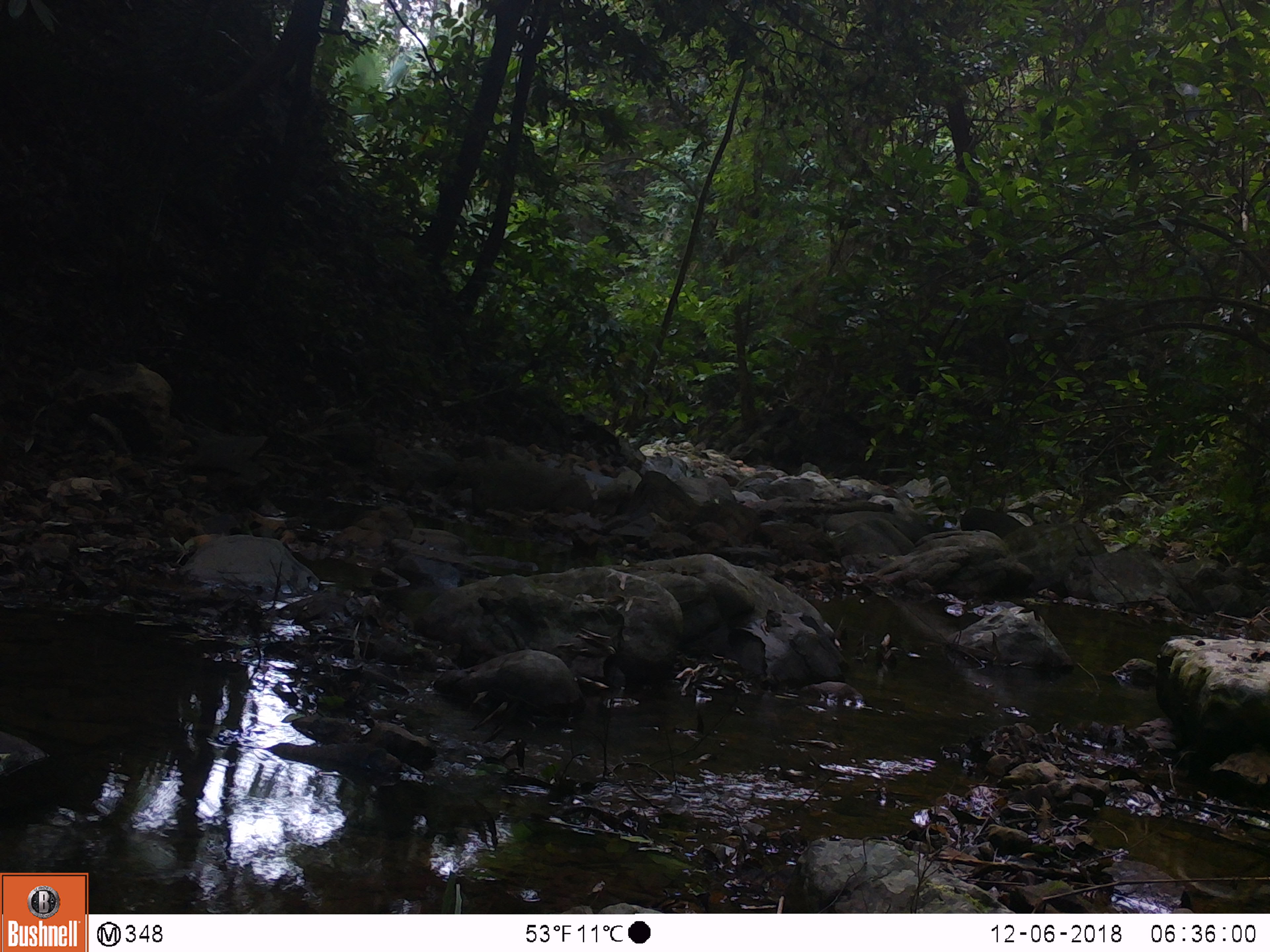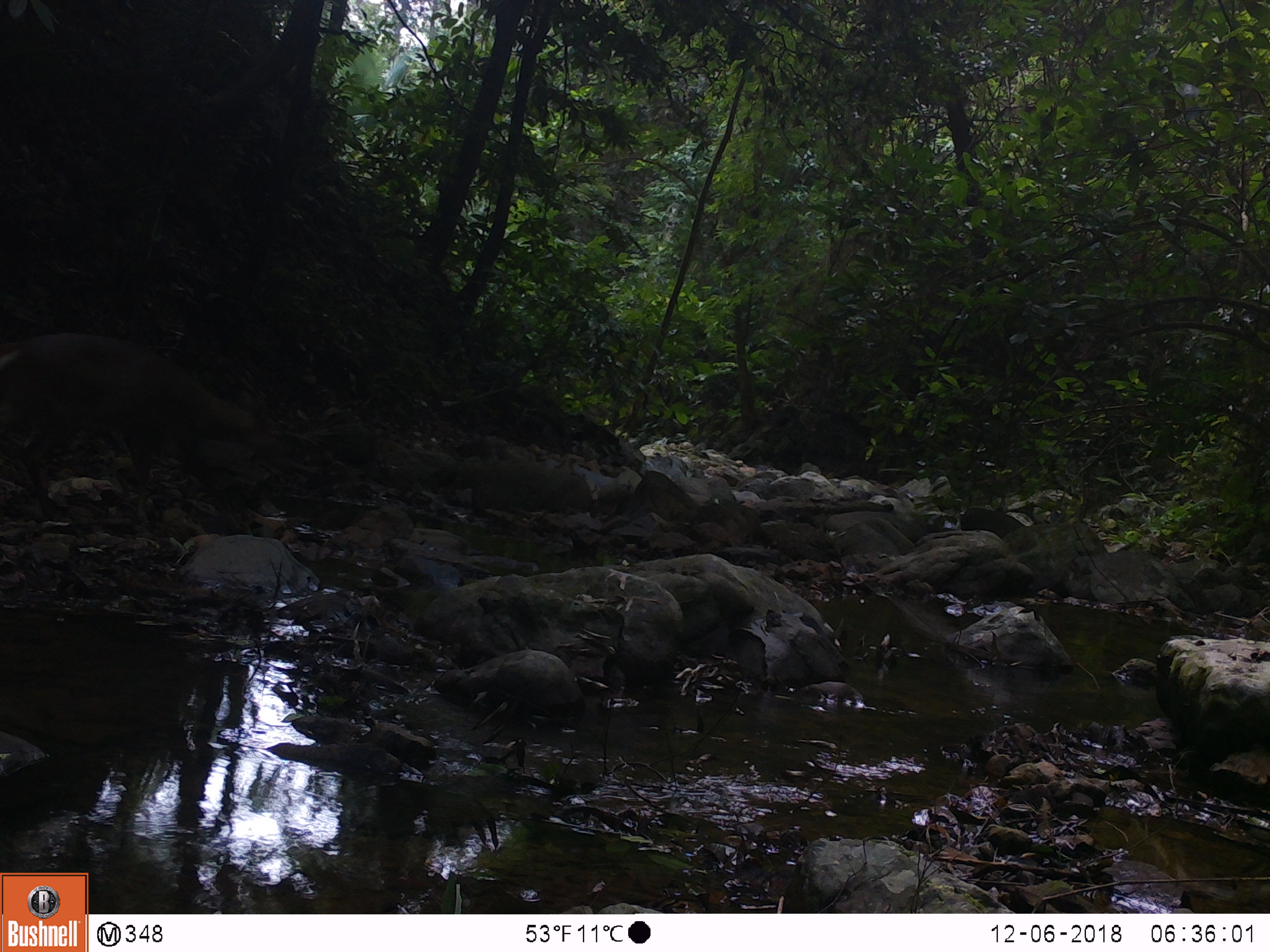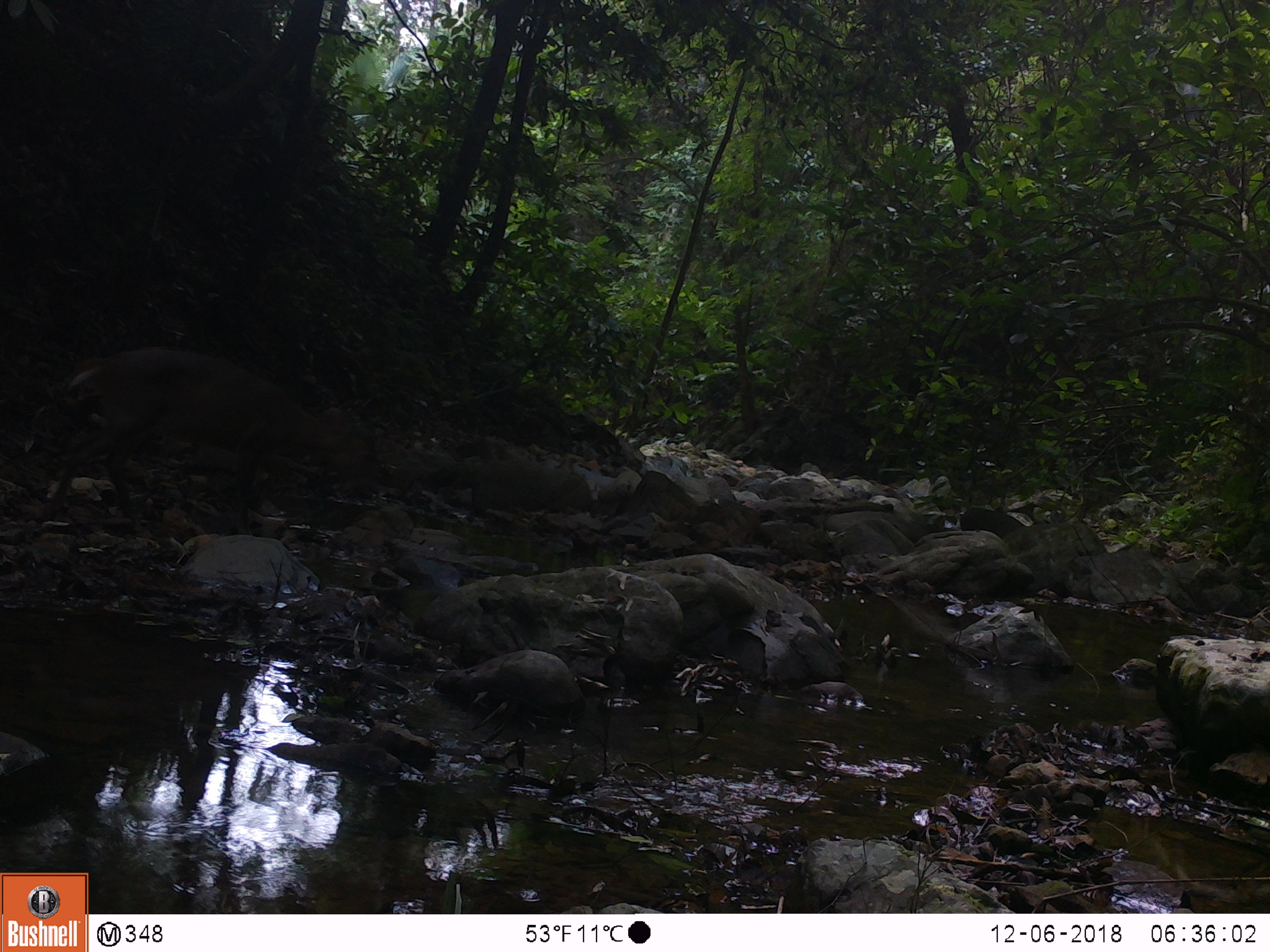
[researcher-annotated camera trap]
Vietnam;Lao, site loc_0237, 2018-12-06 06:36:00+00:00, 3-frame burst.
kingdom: Animalia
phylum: Chordata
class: Mammalia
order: Artiodactyla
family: Cervidae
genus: Muntiacus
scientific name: Muntiacus vuquangensis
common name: large-antlered muntjac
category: large antlered muntjac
Large antlered muntjac (large-antlered muntjac) (Muntiacus vuquangensis). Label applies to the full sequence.